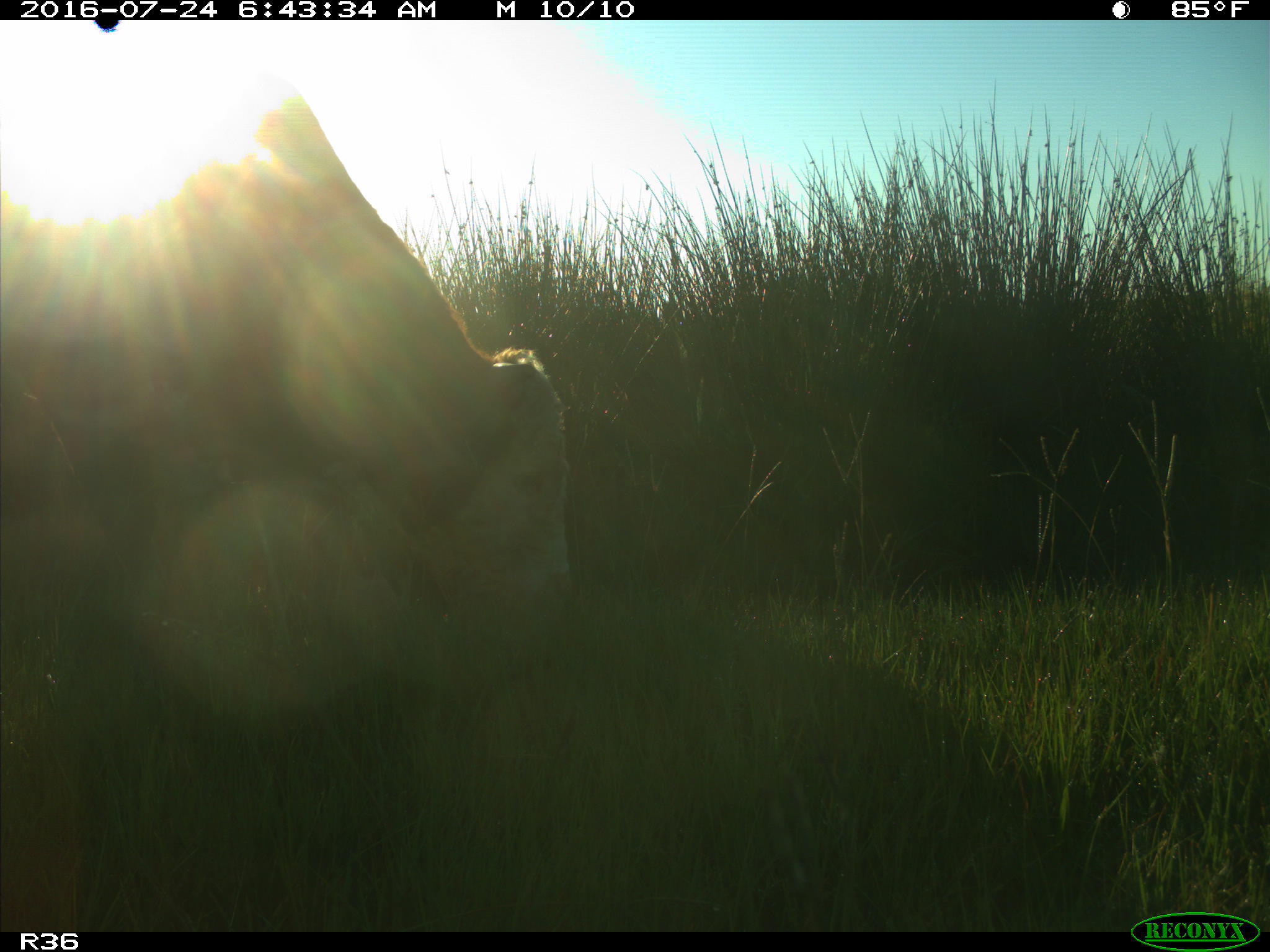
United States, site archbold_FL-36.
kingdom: Animalia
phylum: Chordata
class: Mammalia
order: Artiodactyla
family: Bovidae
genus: Bos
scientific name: Bos taurus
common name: domestic cow